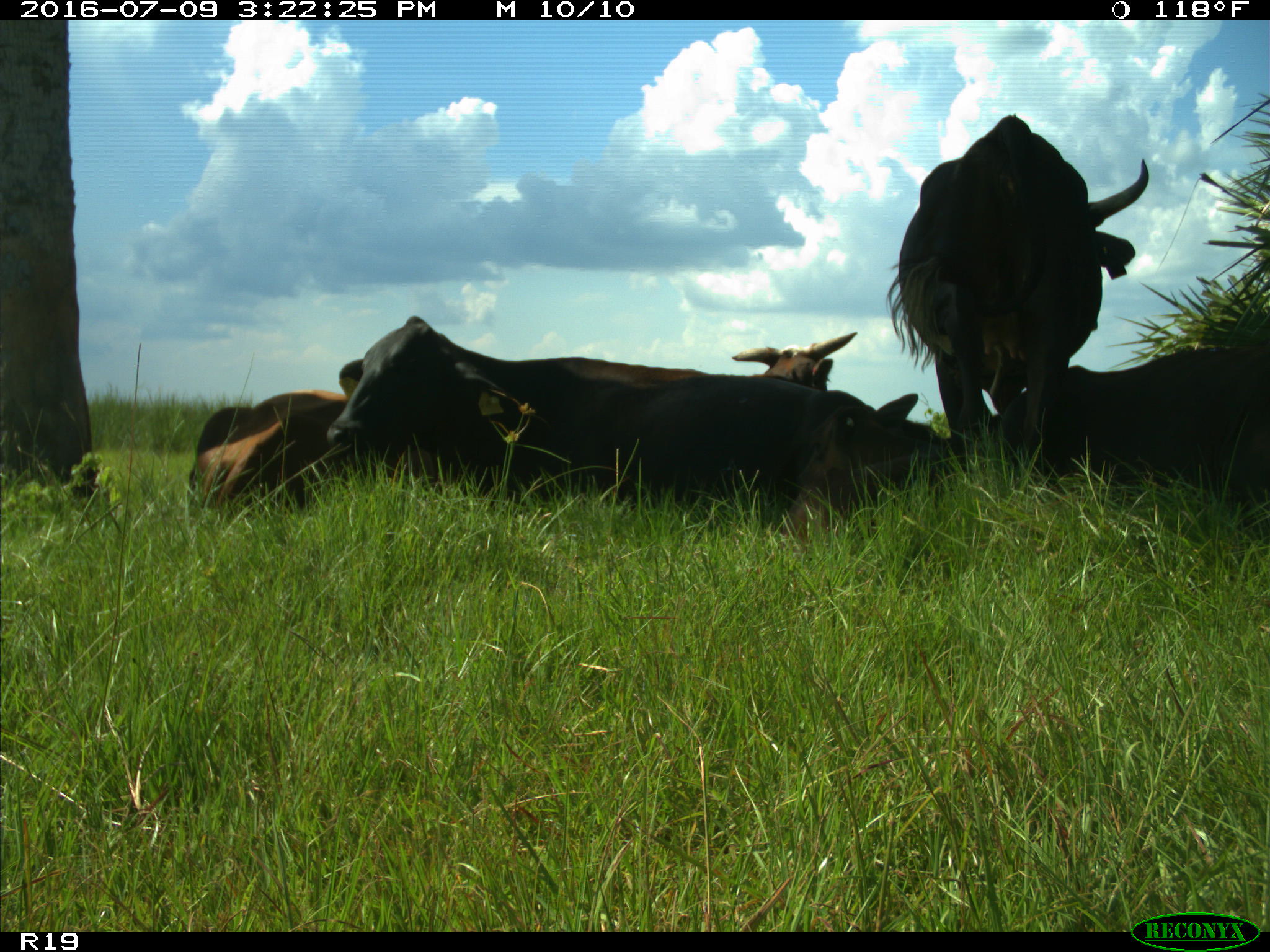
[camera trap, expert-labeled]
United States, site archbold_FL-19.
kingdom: Animalia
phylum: Chordata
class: Mammalia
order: Artiodactyla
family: Bovidae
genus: Bos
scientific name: Bos taurus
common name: domestic cow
Bos taurus (domestic cow).